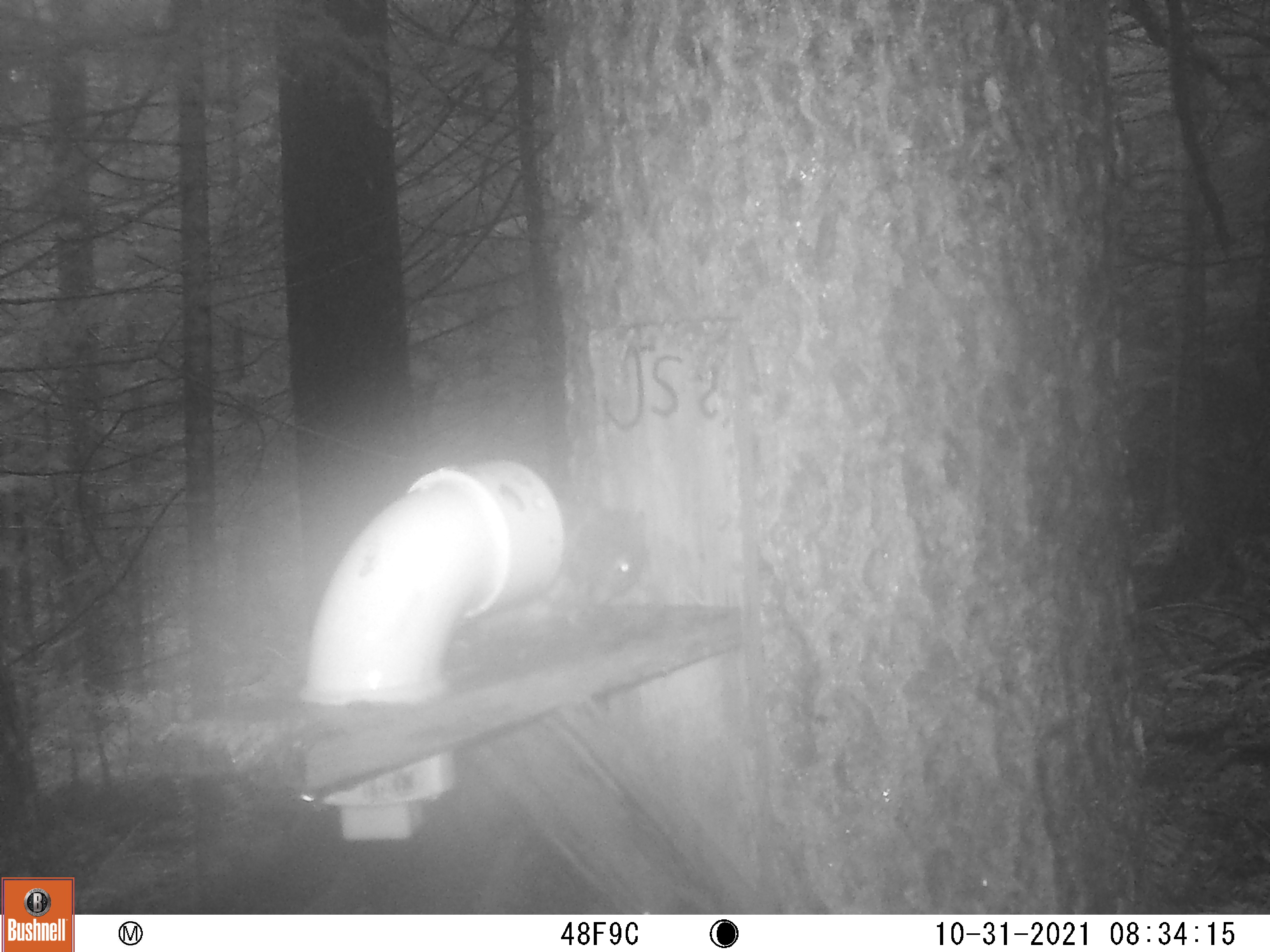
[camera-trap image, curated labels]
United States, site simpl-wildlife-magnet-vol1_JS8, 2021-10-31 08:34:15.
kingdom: Animalia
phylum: Chordata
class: Mammalia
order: Rodentia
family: Sciuridae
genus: Tamiasciurus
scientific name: Tamiasciurus hudsonicus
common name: red squirrel